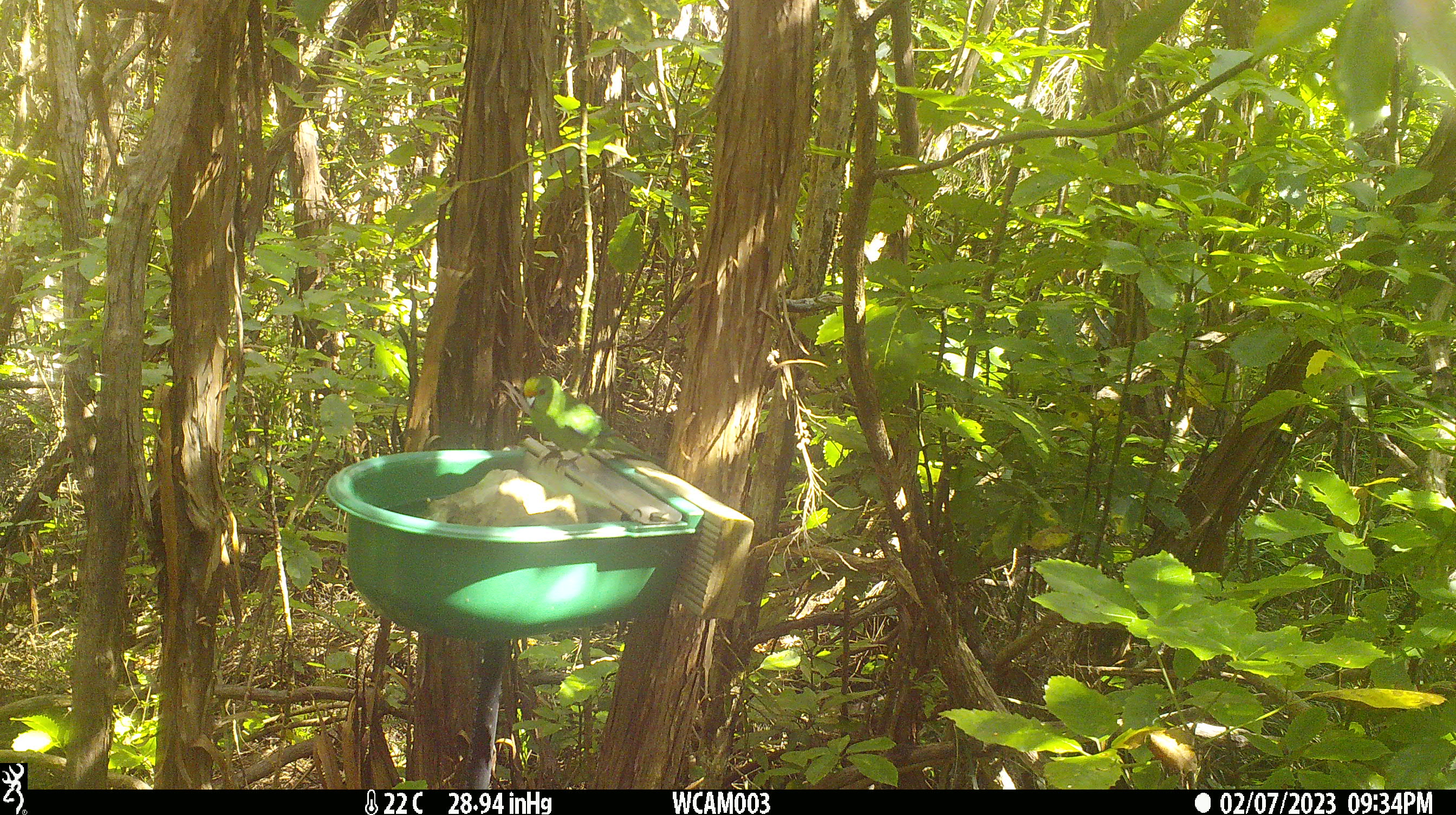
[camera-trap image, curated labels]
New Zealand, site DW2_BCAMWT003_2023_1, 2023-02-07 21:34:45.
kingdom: Animalia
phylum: Chordata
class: Aves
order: Psittaciformes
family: Psittaculidae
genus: Cyanoramphus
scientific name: Cyanoramphus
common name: parakeet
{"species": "parakeet (Cyanoramphus)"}